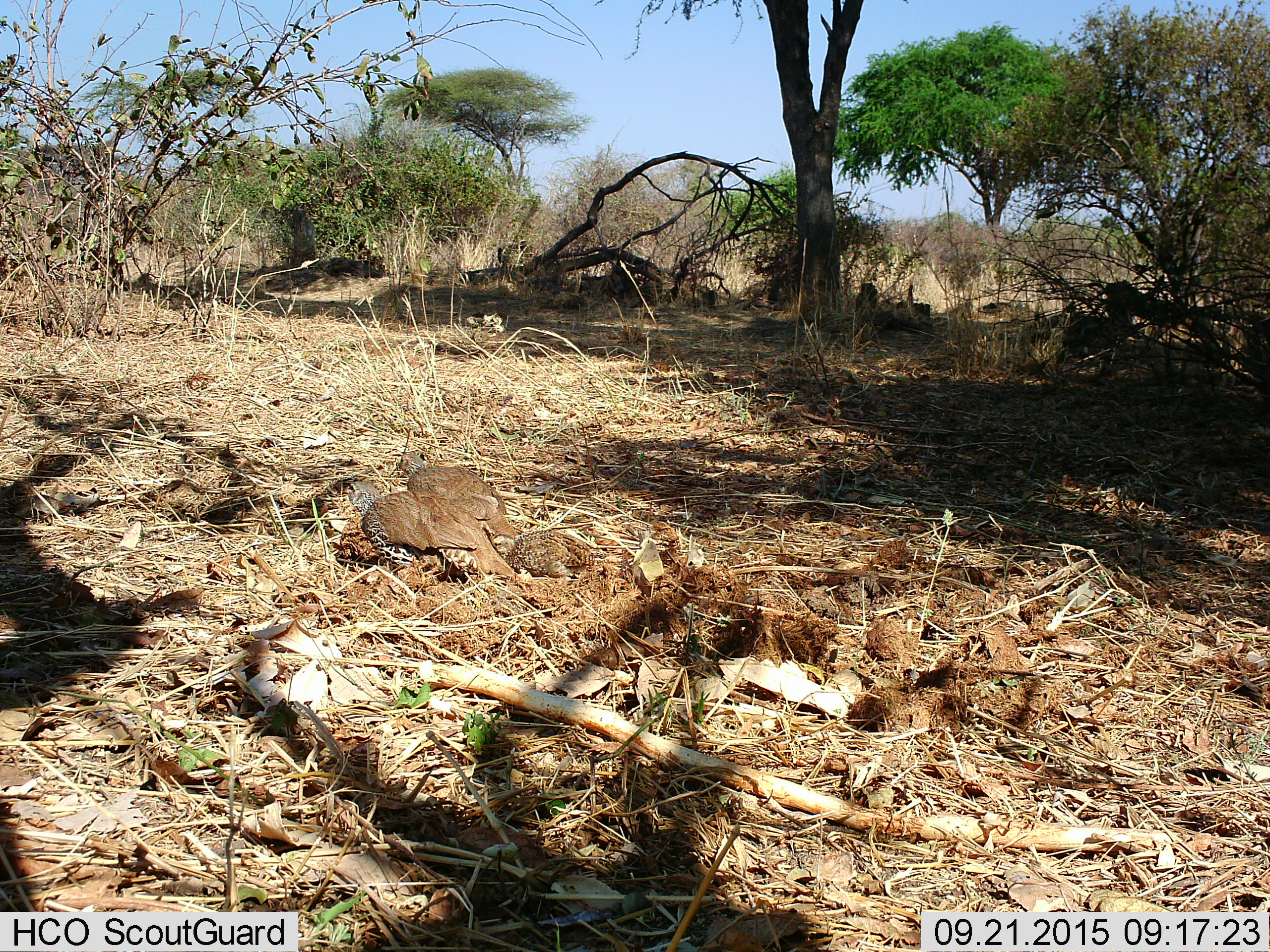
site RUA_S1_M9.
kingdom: Animalia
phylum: Chordata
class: Aves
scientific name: Aves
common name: bird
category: birdother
Birdother (bird) (Aves), count 3. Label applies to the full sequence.